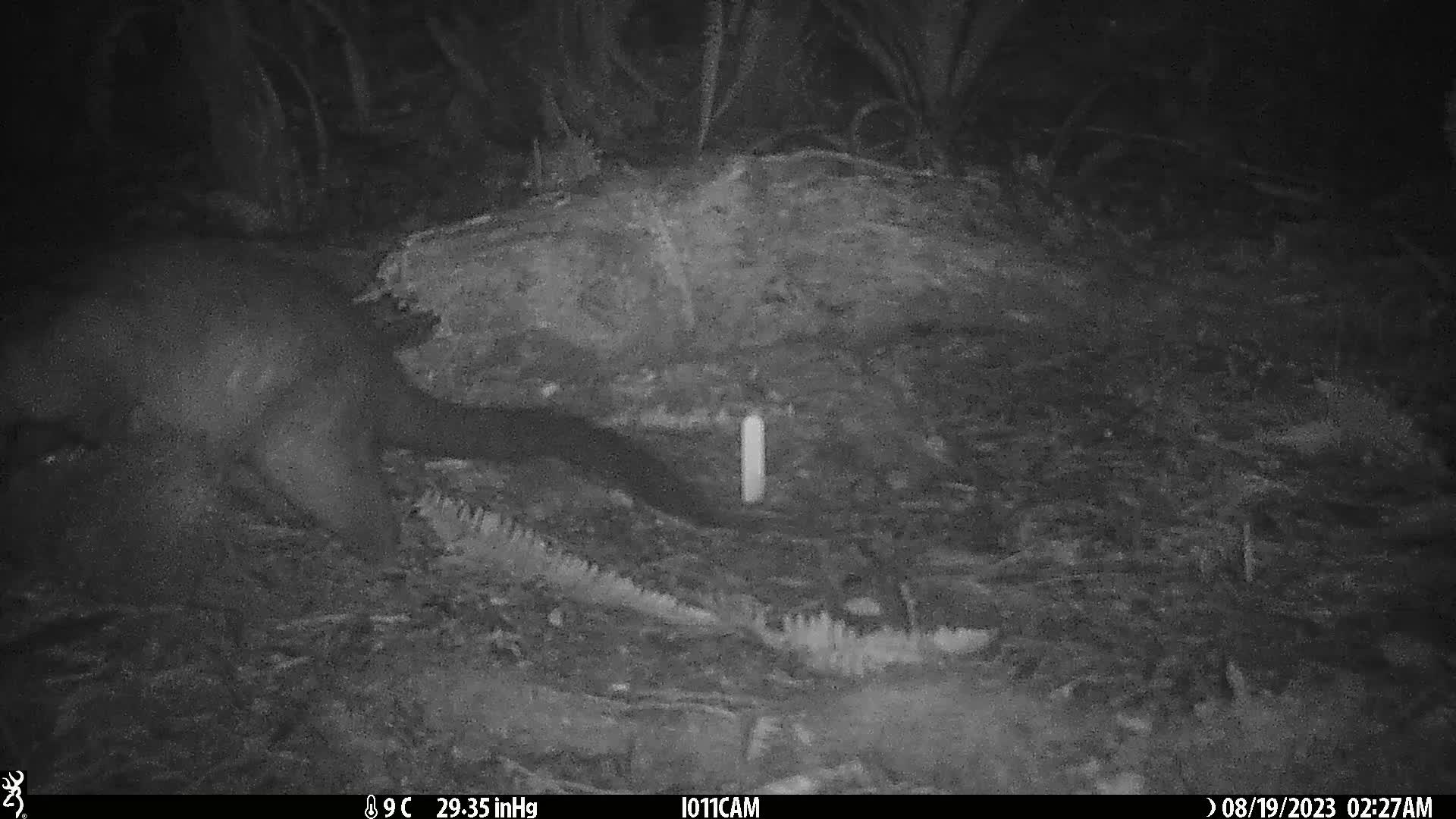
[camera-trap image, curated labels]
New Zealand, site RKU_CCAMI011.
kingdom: Animalia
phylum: Chordata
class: Mammalia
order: Diprotodontia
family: Phalangeridae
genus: Trichosurus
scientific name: Trichosurus vulpecula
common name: common brushtail possum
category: possum